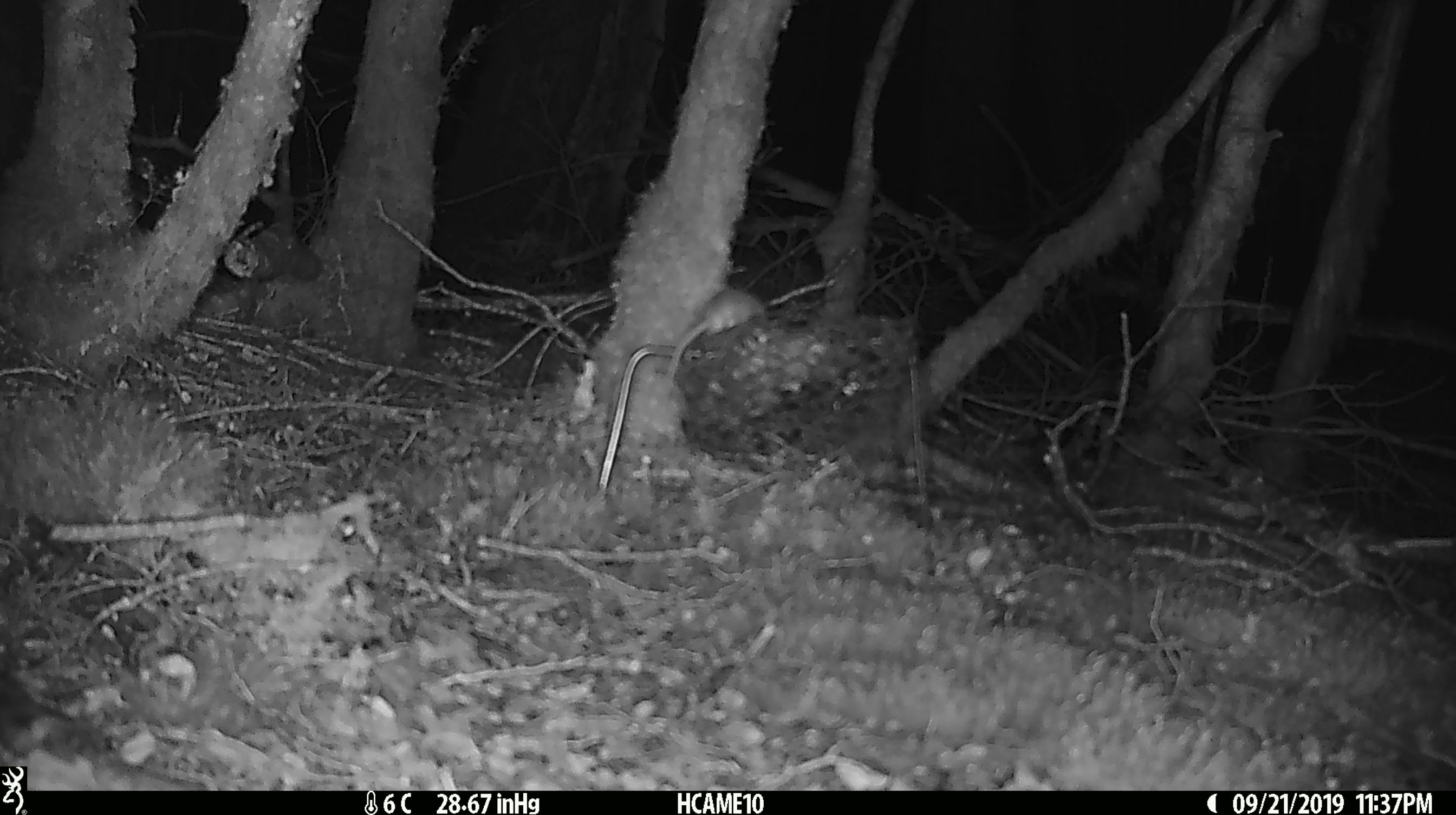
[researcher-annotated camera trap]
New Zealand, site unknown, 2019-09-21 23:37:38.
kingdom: Animalia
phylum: Chordata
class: Mammalia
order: Rodentia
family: Muridae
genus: Mus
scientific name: Mus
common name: mouse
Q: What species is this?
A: Mouse (Mus).